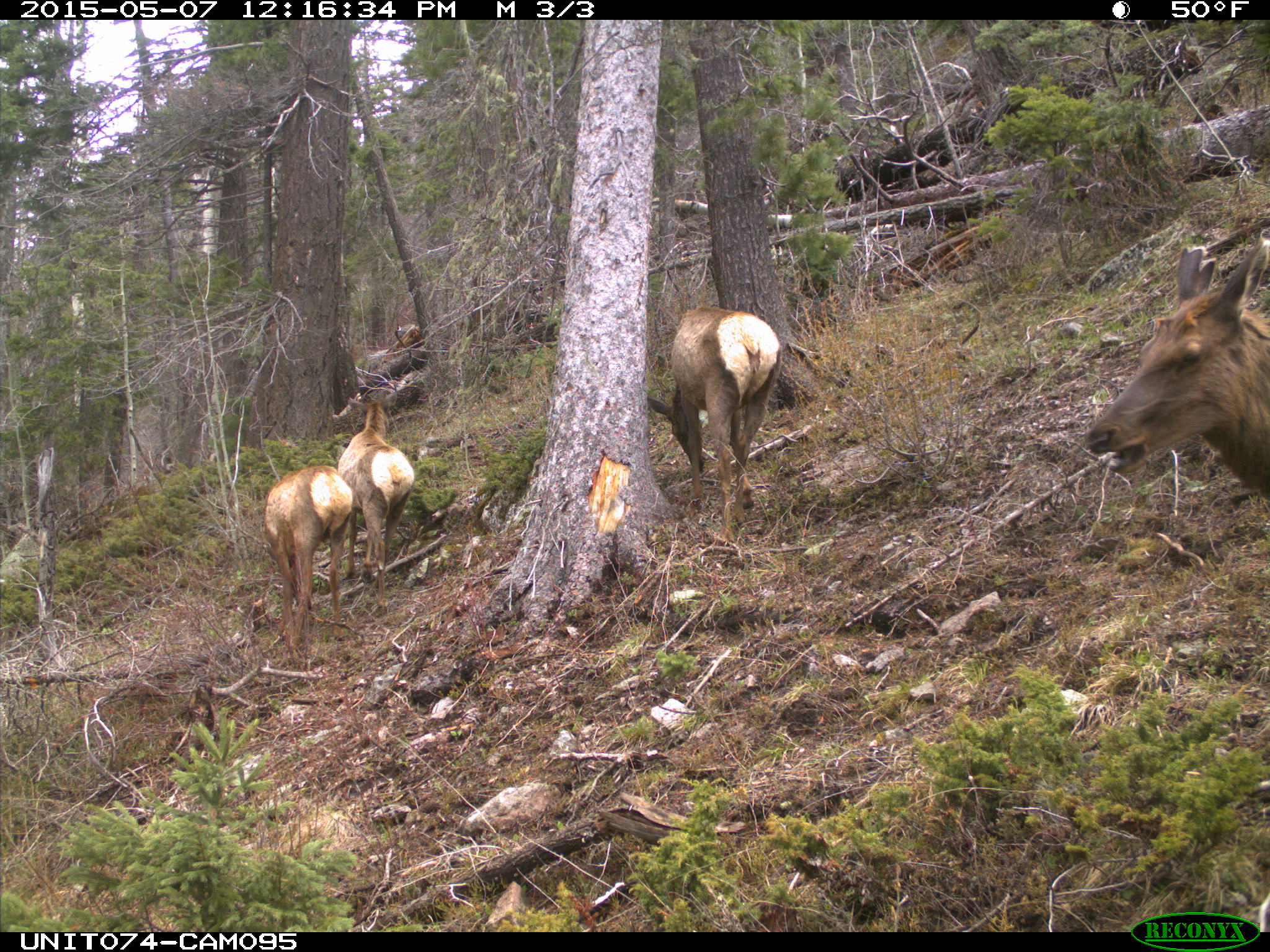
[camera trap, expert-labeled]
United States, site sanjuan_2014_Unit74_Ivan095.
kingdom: Animalia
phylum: Chordata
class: Mammalia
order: Artiodactyla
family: Cervidae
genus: Cervus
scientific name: Cervus elaphus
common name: red deer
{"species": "Cervus elaphus (red deer)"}